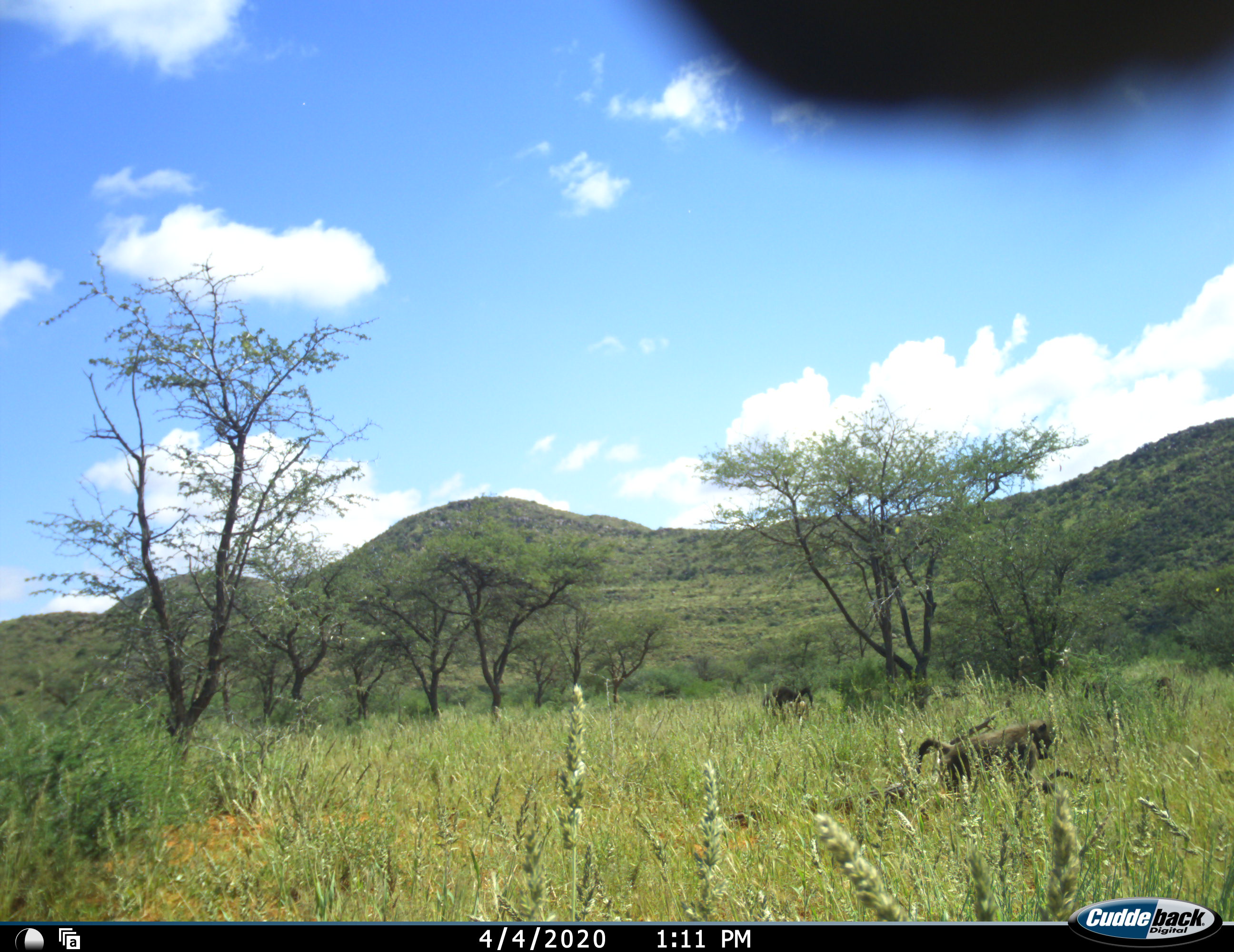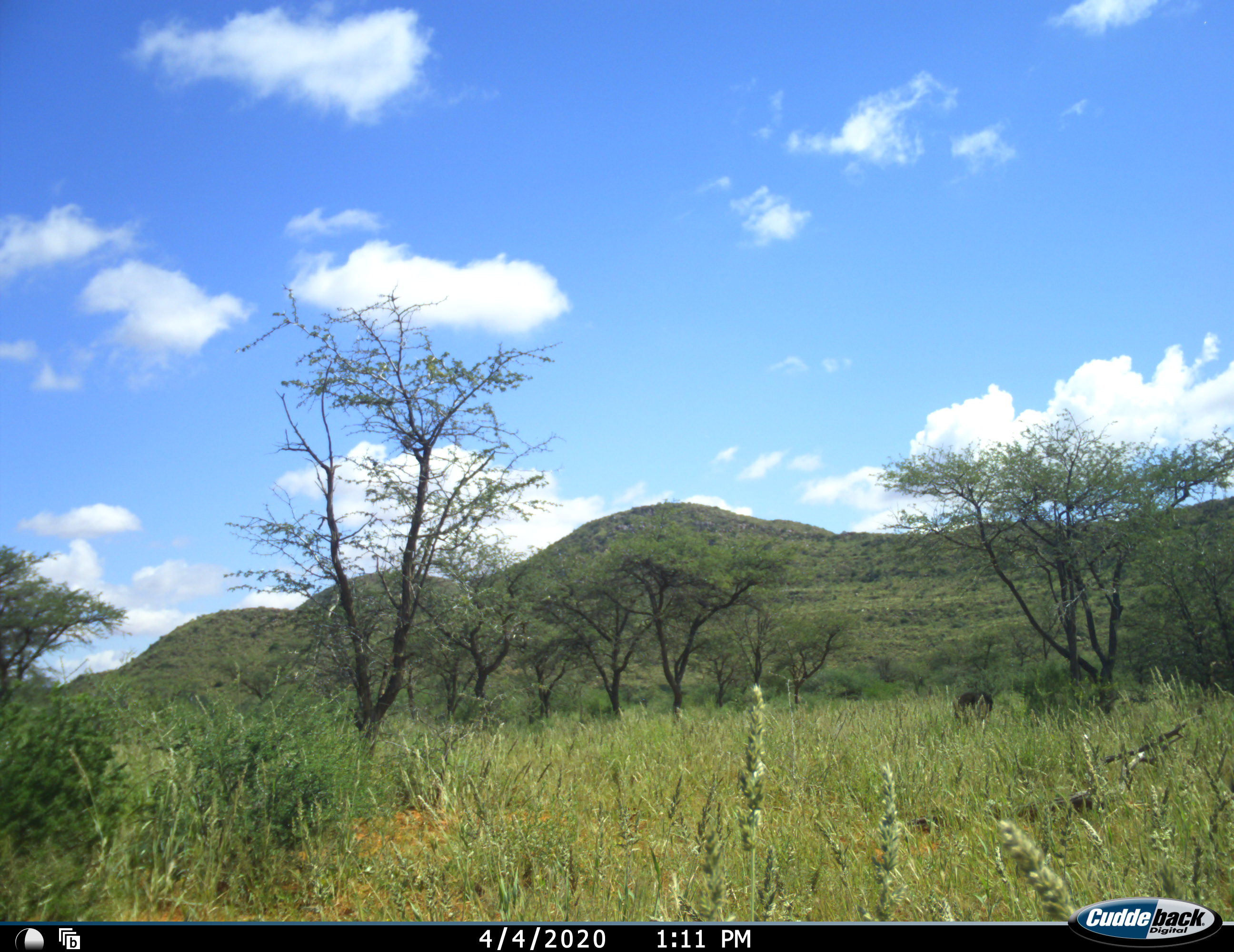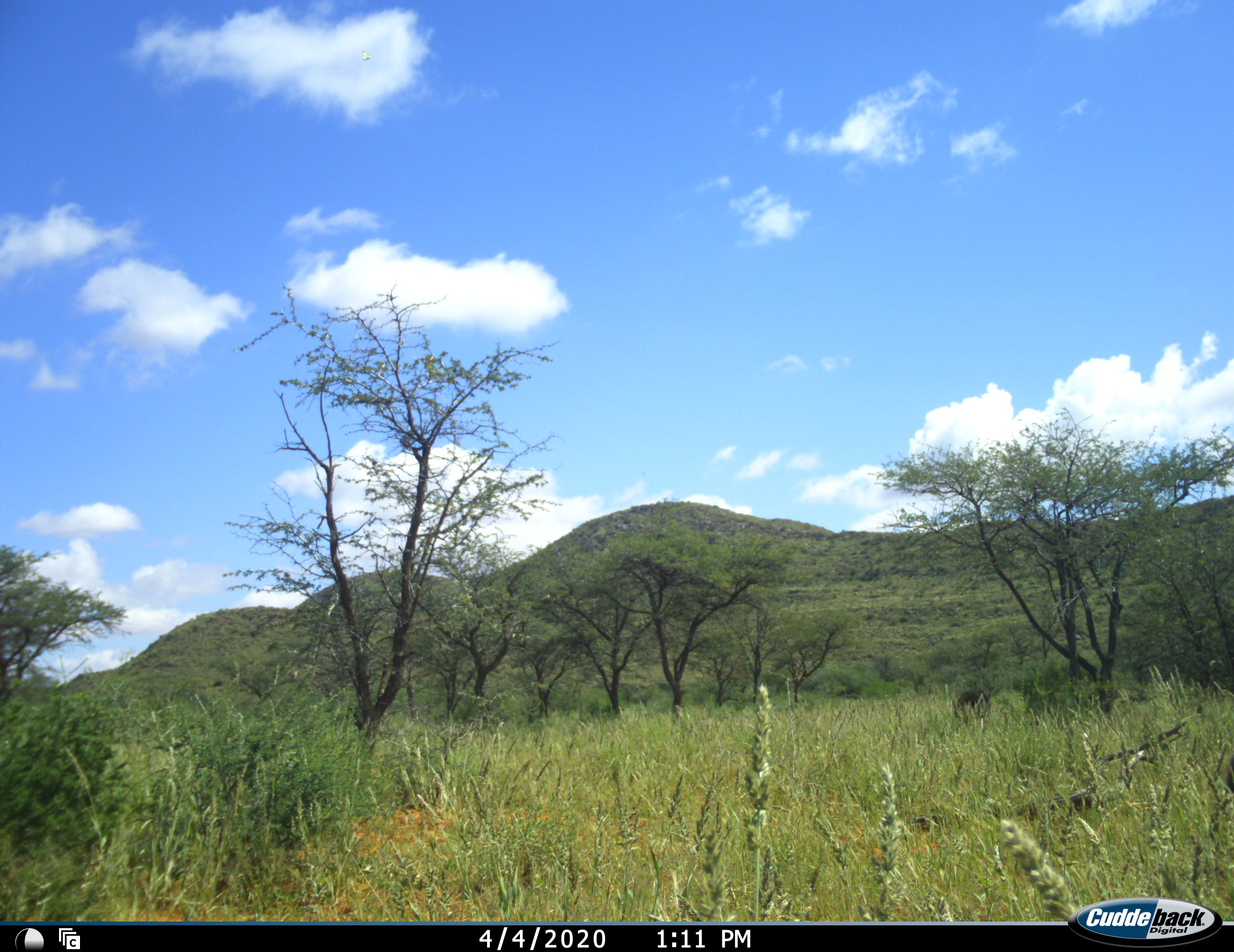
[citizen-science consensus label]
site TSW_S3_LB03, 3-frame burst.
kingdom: Animalia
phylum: Chordata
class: Mammalia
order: Primates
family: Cercopithecidae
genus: Papio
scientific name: Papio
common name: baboon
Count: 2.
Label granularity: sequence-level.